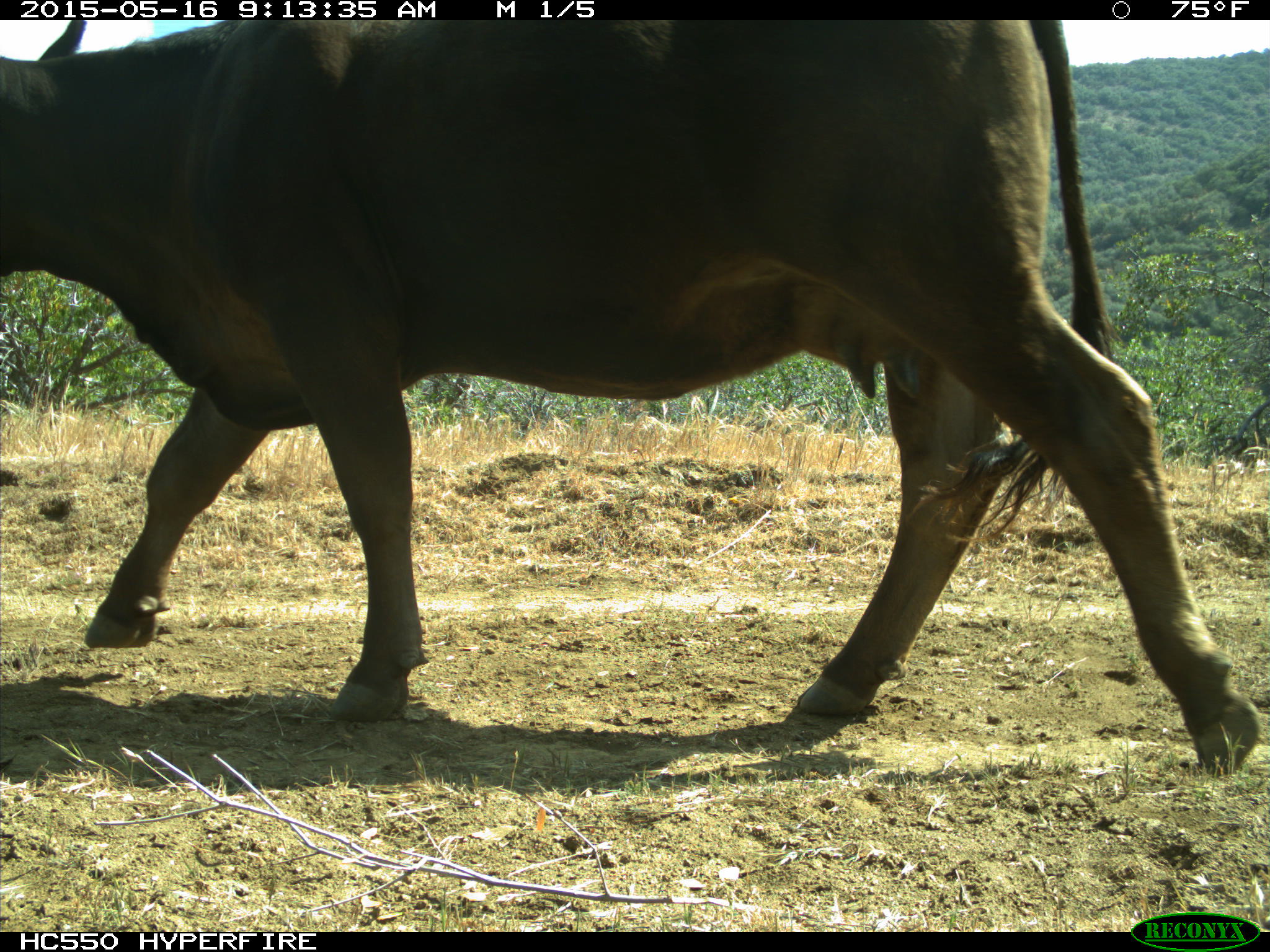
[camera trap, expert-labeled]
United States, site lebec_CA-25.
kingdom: Animalia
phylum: Chordata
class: Mammalia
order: Artiodactyla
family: Bovidae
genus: Bos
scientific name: Bos taurus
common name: domestic cow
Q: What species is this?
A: Bos taurus (domestic cow).